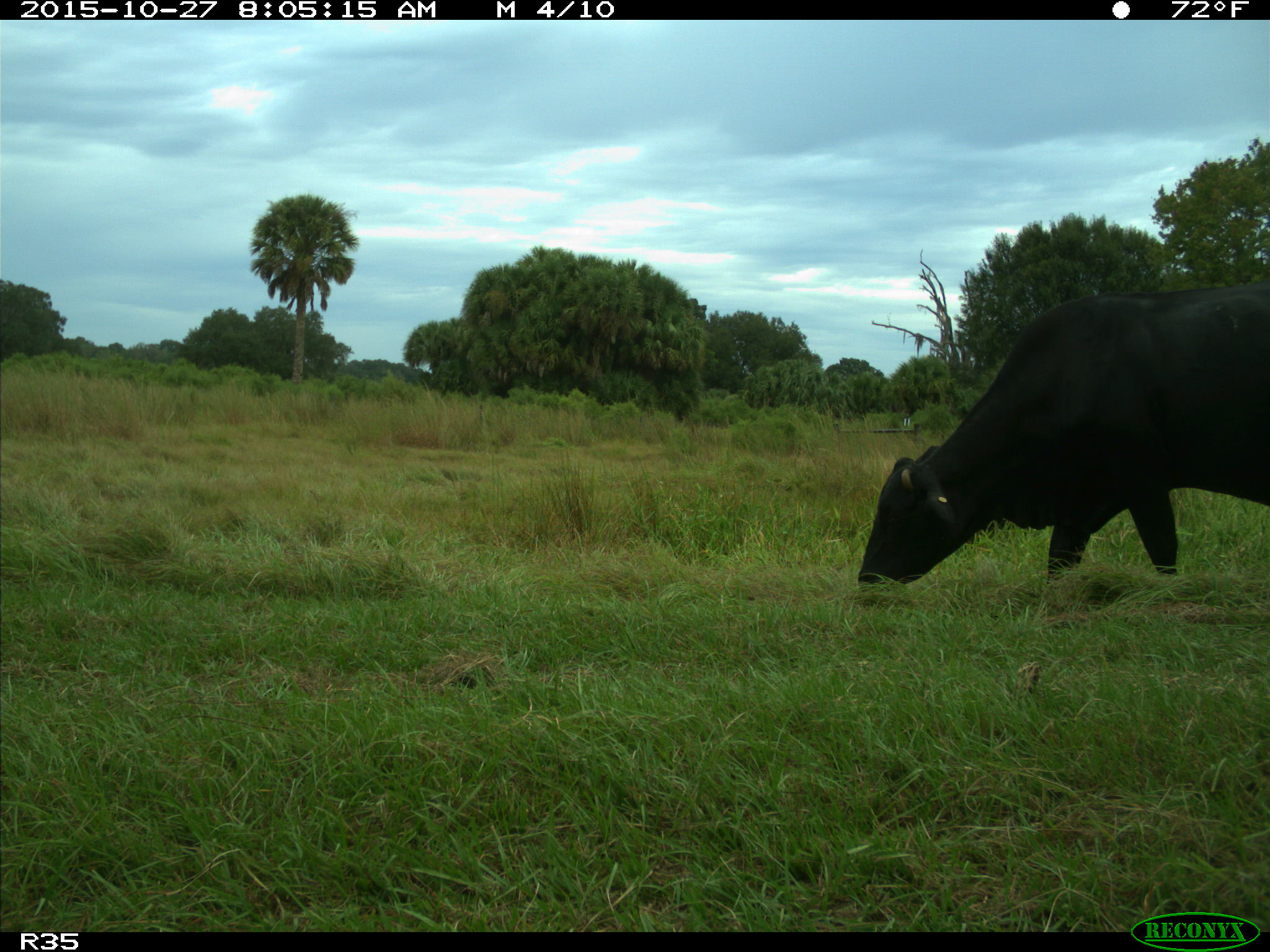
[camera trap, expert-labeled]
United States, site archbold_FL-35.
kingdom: Animalia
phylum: Chordata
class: Mammalia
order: Artiodactyla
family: Bovidae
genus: Bos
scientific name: Bos taurus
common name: domestic cow